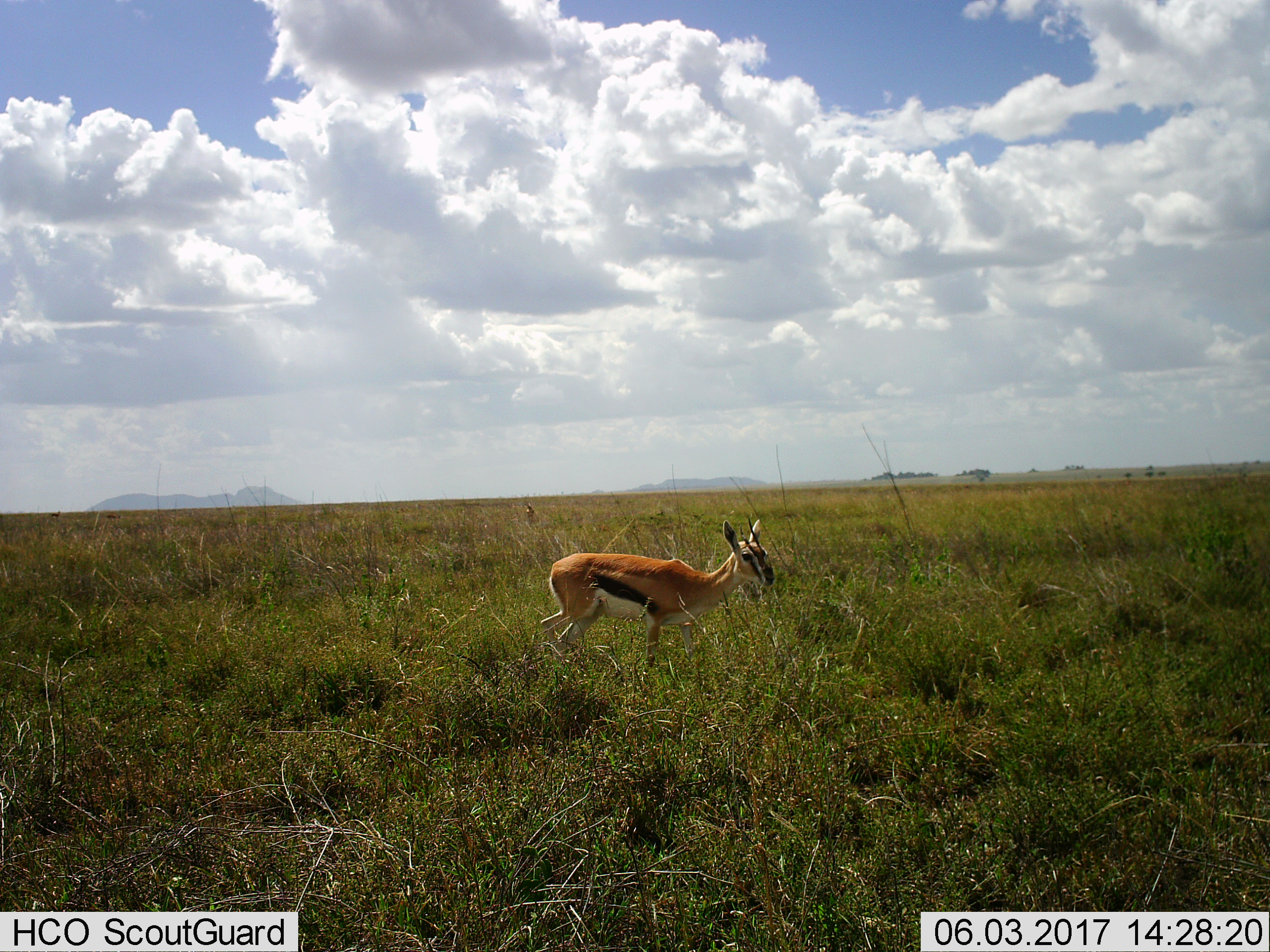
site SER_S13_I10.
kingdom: Animalia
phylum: Chordata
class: Mammalia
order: Artiodactyla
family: Bovidae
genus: Eudorcas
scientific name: Eudorcas thomsonii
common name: thomson's gazelle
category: gazellethomsons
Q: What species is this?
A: Gazellethomsons (thomson's gazelle) (Eudorcas thomsonii).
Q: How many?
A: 2.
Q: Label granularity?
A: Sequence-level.